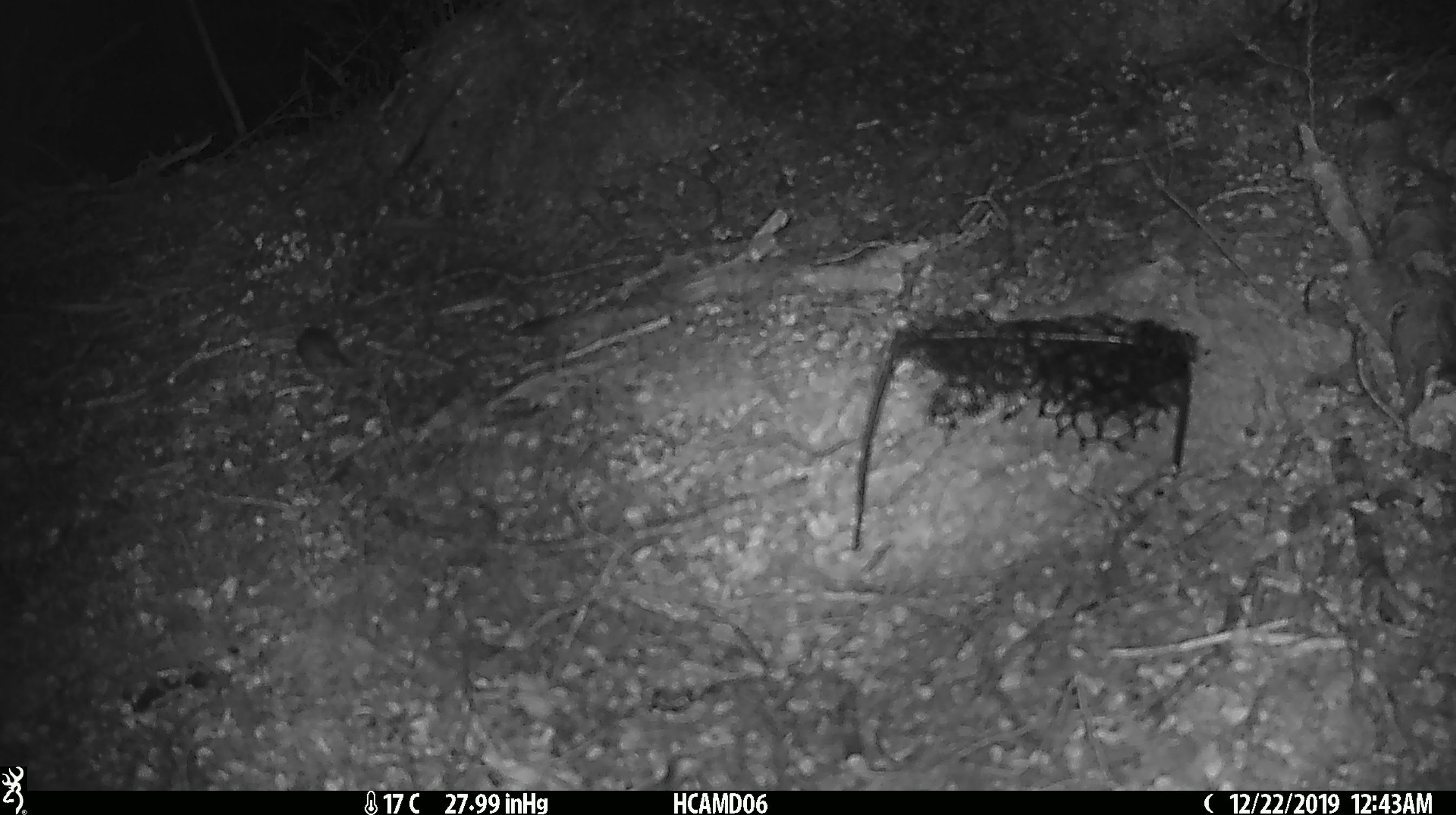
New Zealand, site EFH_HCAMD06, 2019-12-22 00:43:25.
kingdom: Animalia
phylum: Chordata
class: Mammalia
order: Rodentia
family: Muridae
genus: Mus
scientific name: Mus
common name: mouse